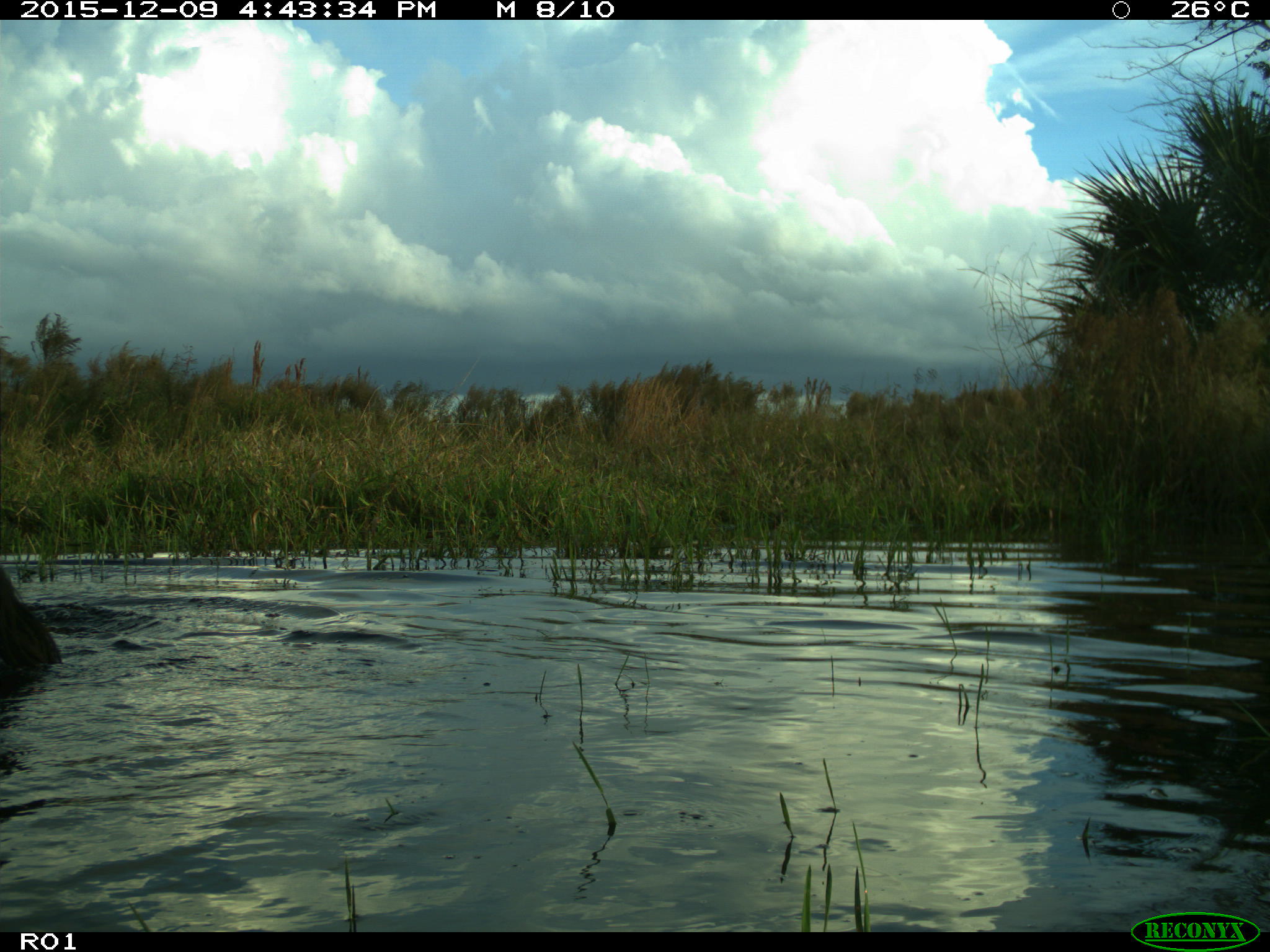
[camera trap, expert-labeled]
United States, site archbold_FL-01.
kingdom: Animalia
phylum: Chordata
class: Mammalia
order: Artiodactyla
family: Bovidae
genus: Bos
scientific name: Bos taurus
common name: domestic cow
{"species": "Bos taurus (domestic cow)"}